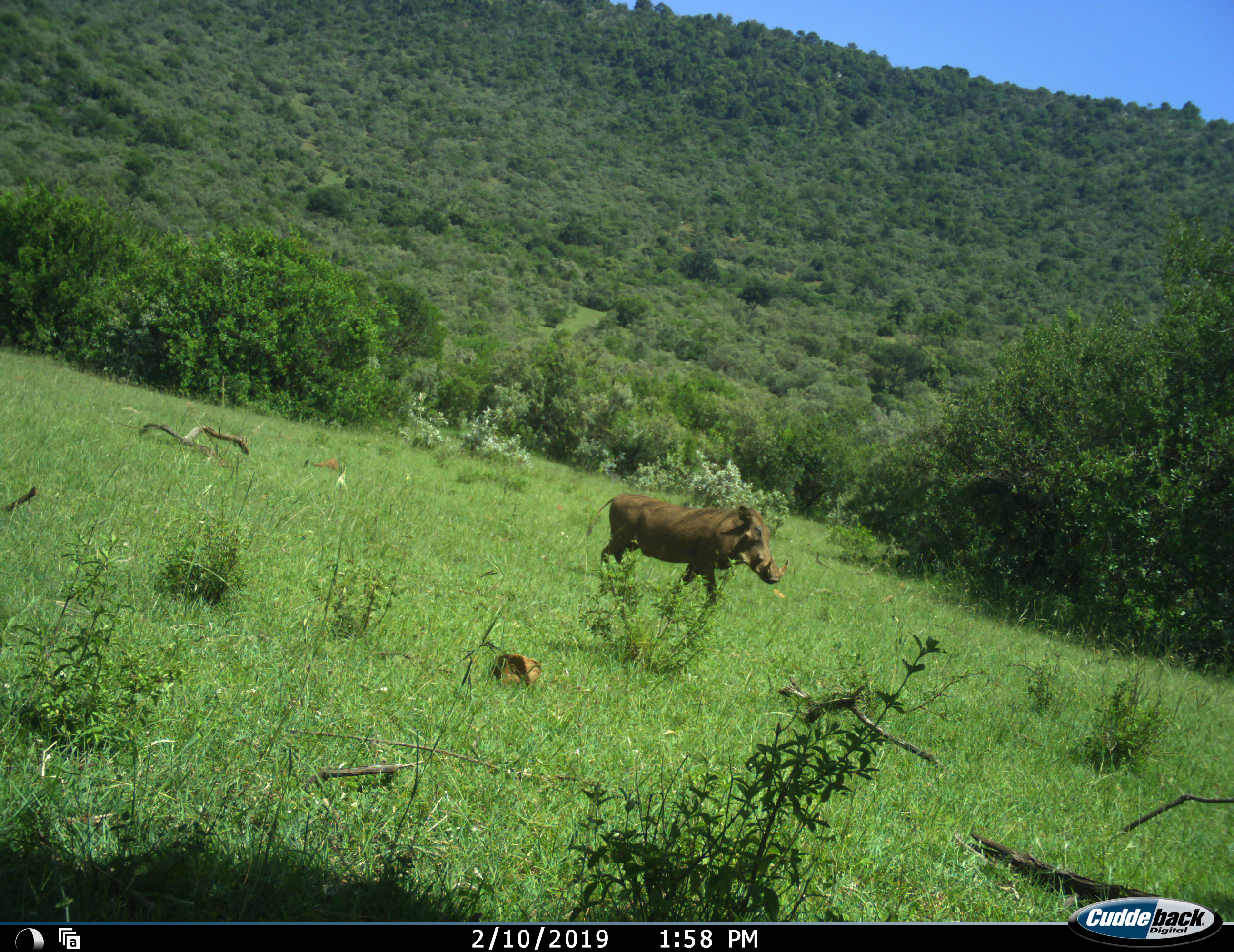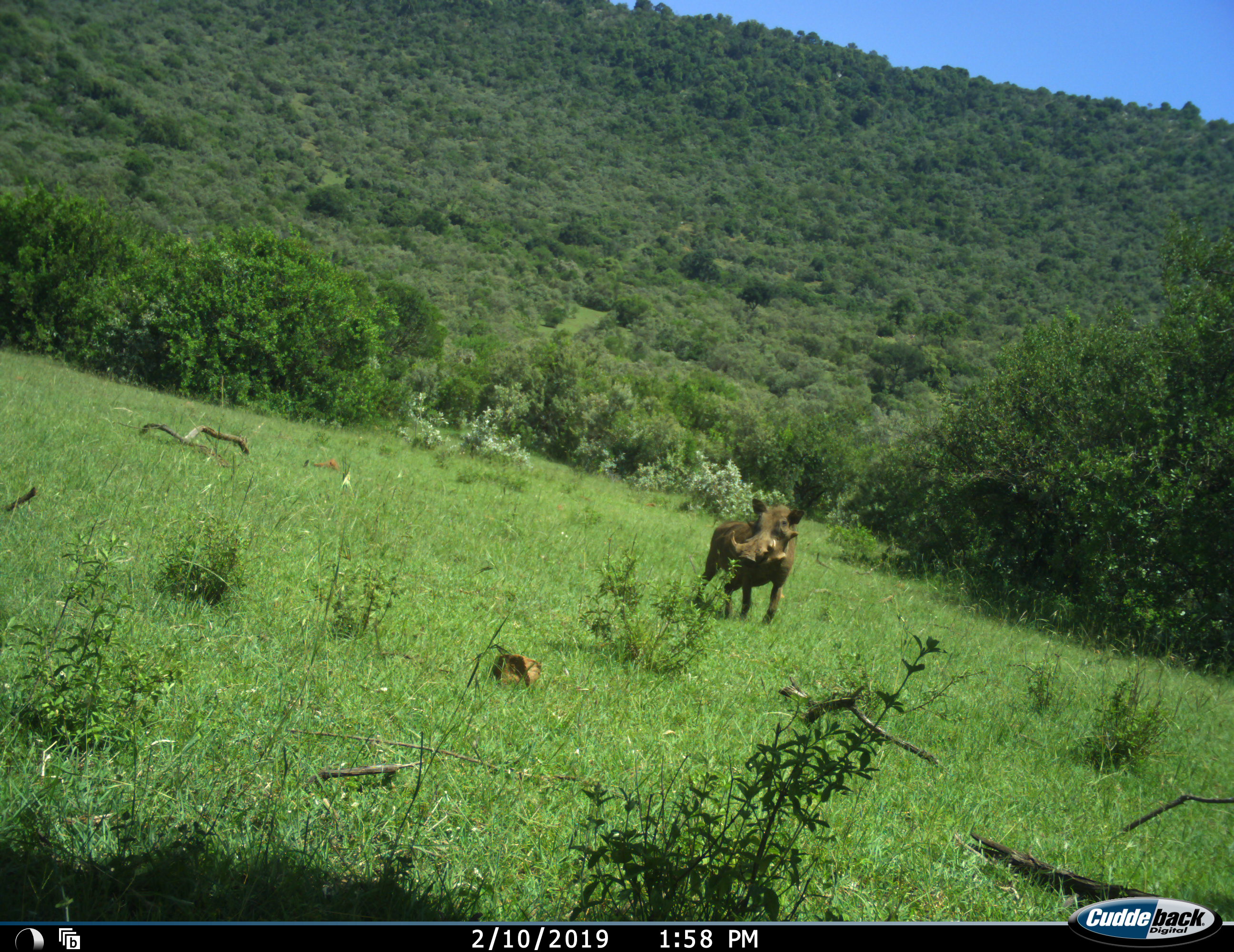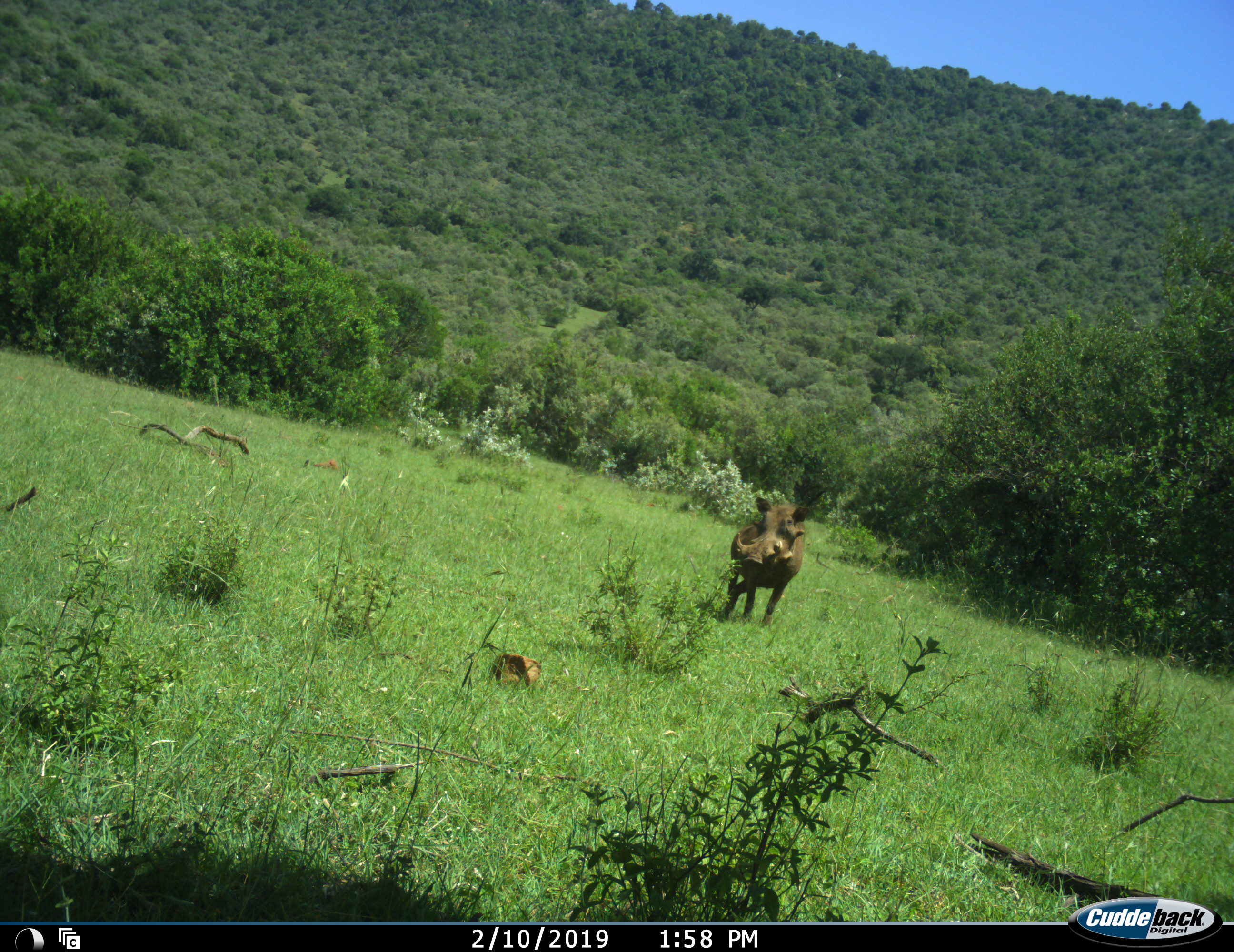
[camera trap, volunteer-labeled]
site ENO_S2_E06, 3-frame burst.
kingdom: Animalia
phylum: Chordata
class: Mammalia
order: Artiodactyla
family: Suidae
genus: Phacochoerus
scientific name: Phacochoerus africanus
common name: warthog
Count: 1.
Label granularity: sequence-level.